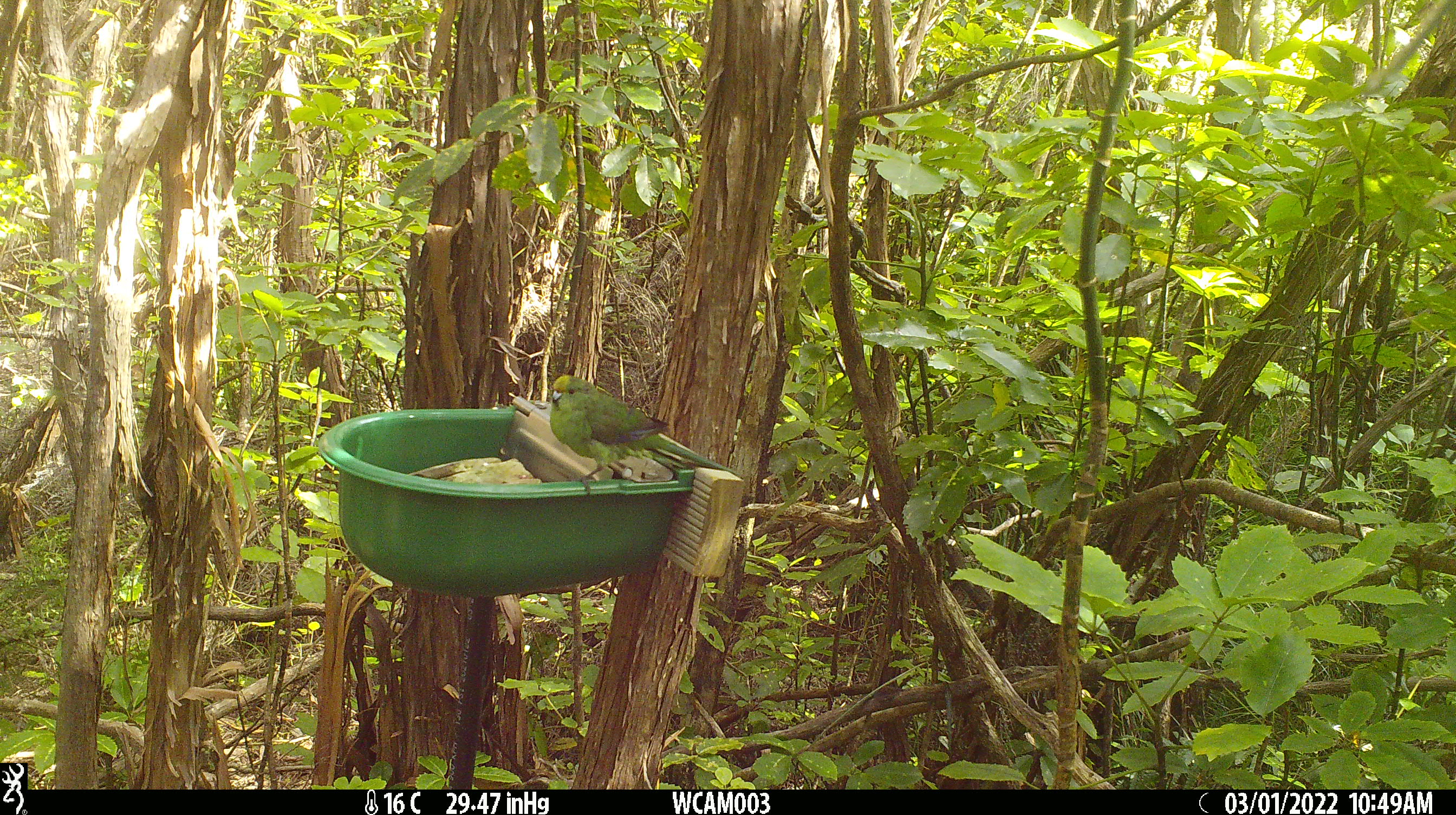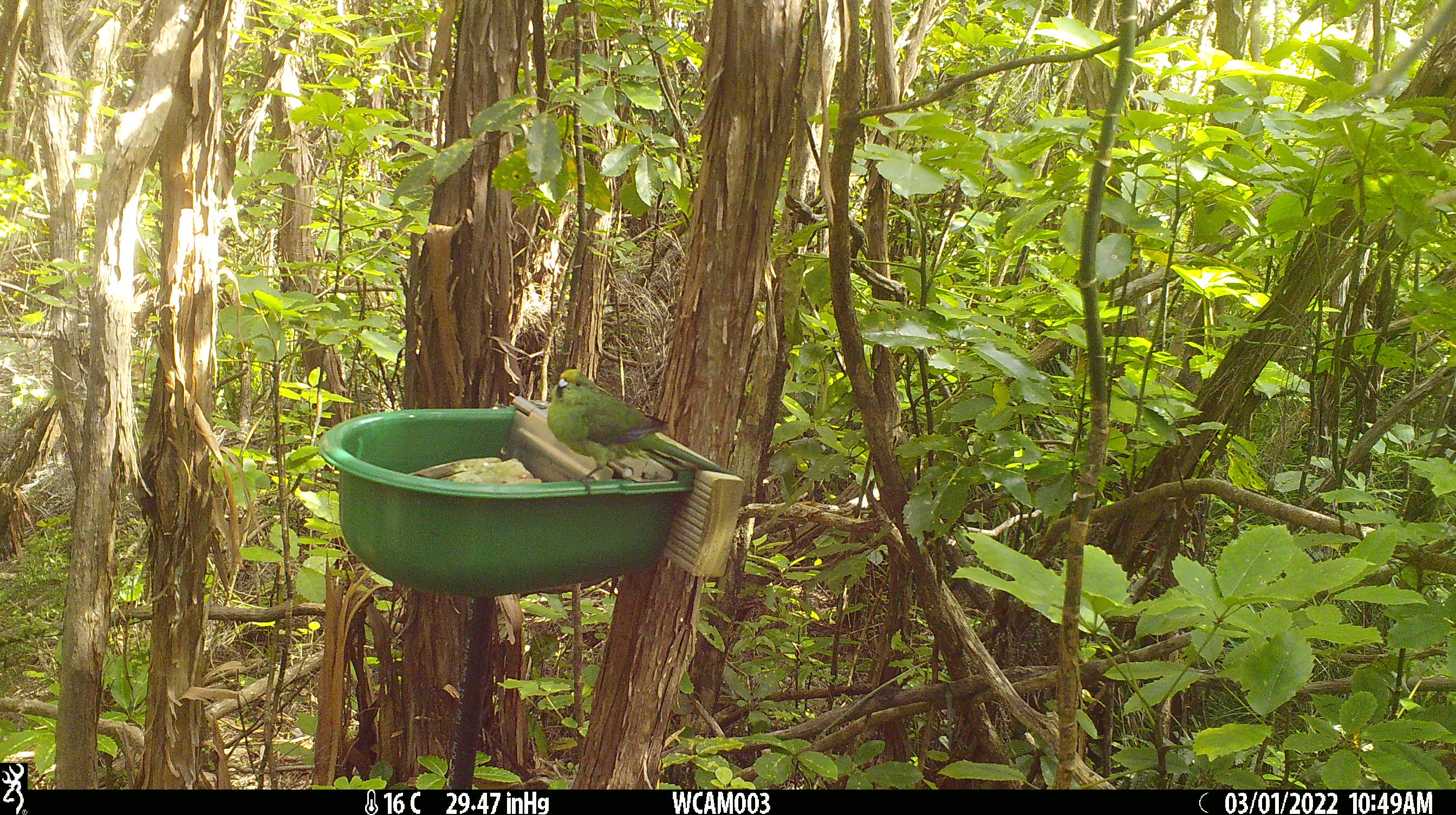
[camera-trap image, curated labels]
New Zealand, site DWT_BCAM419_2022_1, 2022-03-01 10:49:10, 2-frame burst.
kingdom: Animalia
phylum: Chordata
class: Aves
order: Psittaciformes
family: Psittaculidae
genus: Cyanoramphus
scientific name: Cyanoramphus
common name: parakeet